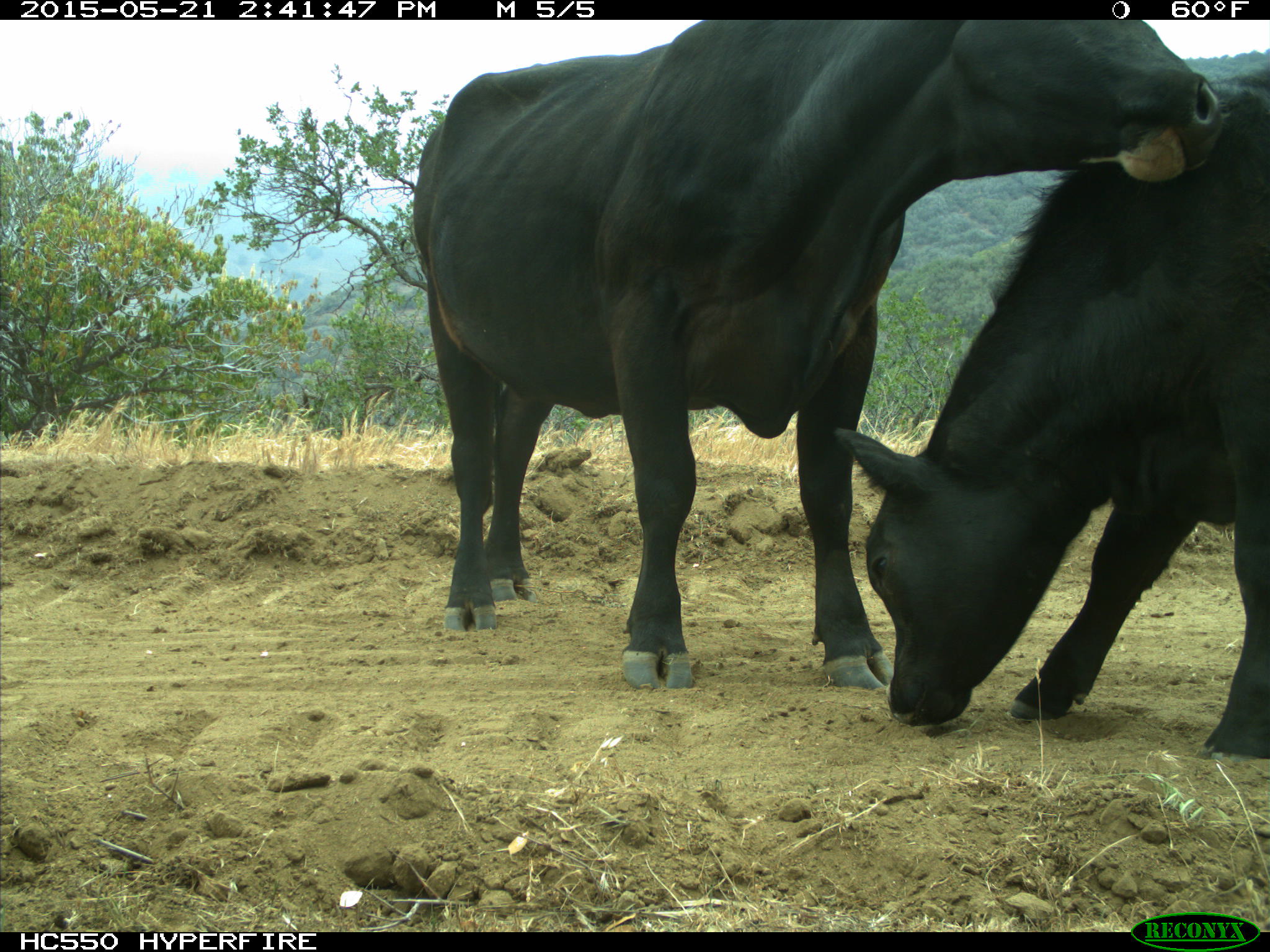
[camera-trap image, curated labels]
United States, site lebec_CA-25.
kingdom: Animalia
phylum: Chordata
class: Mammalia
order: Artiodactyla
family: Bovidae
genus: Bos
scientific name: Bos taurus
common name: domestic cow